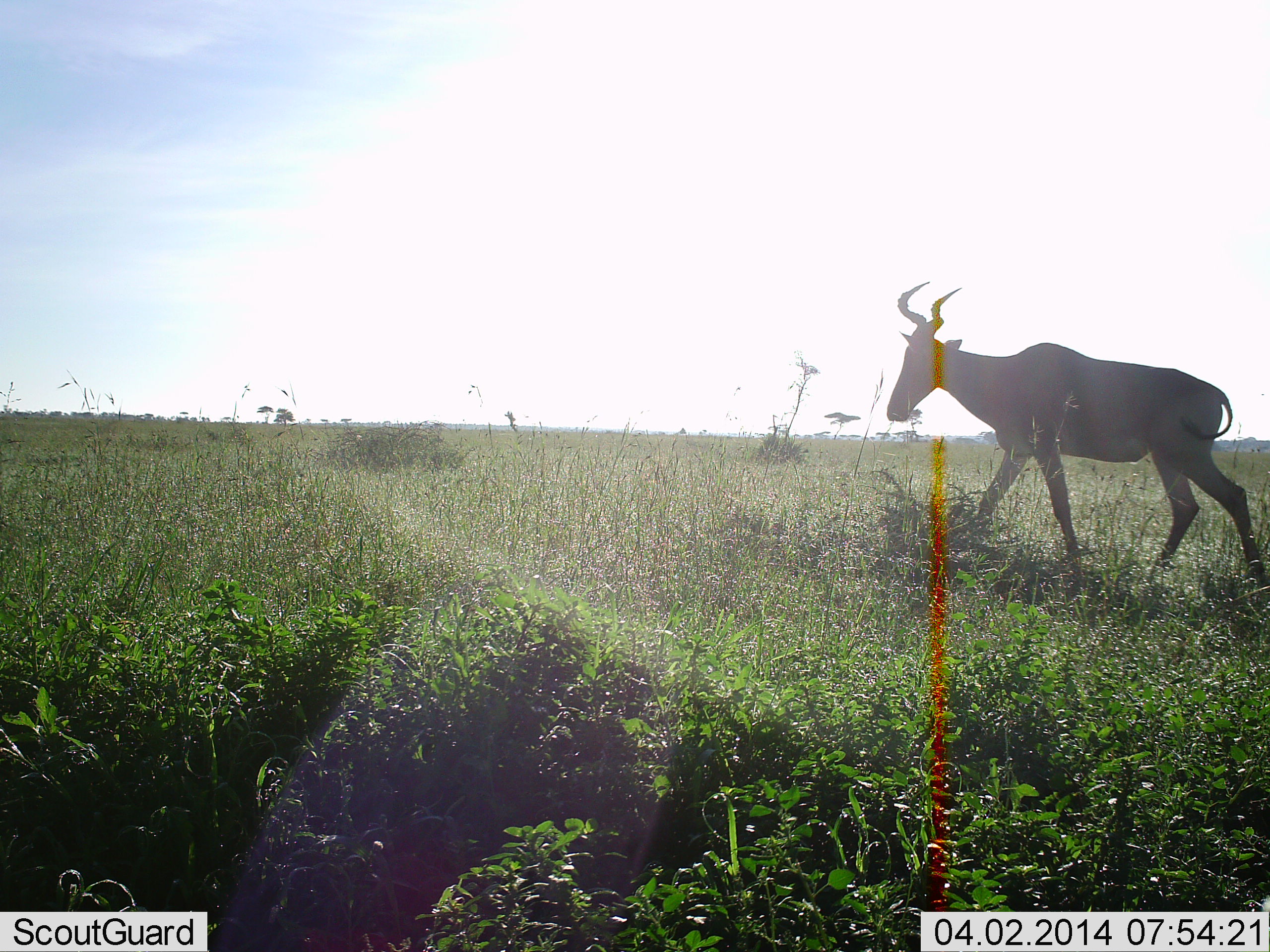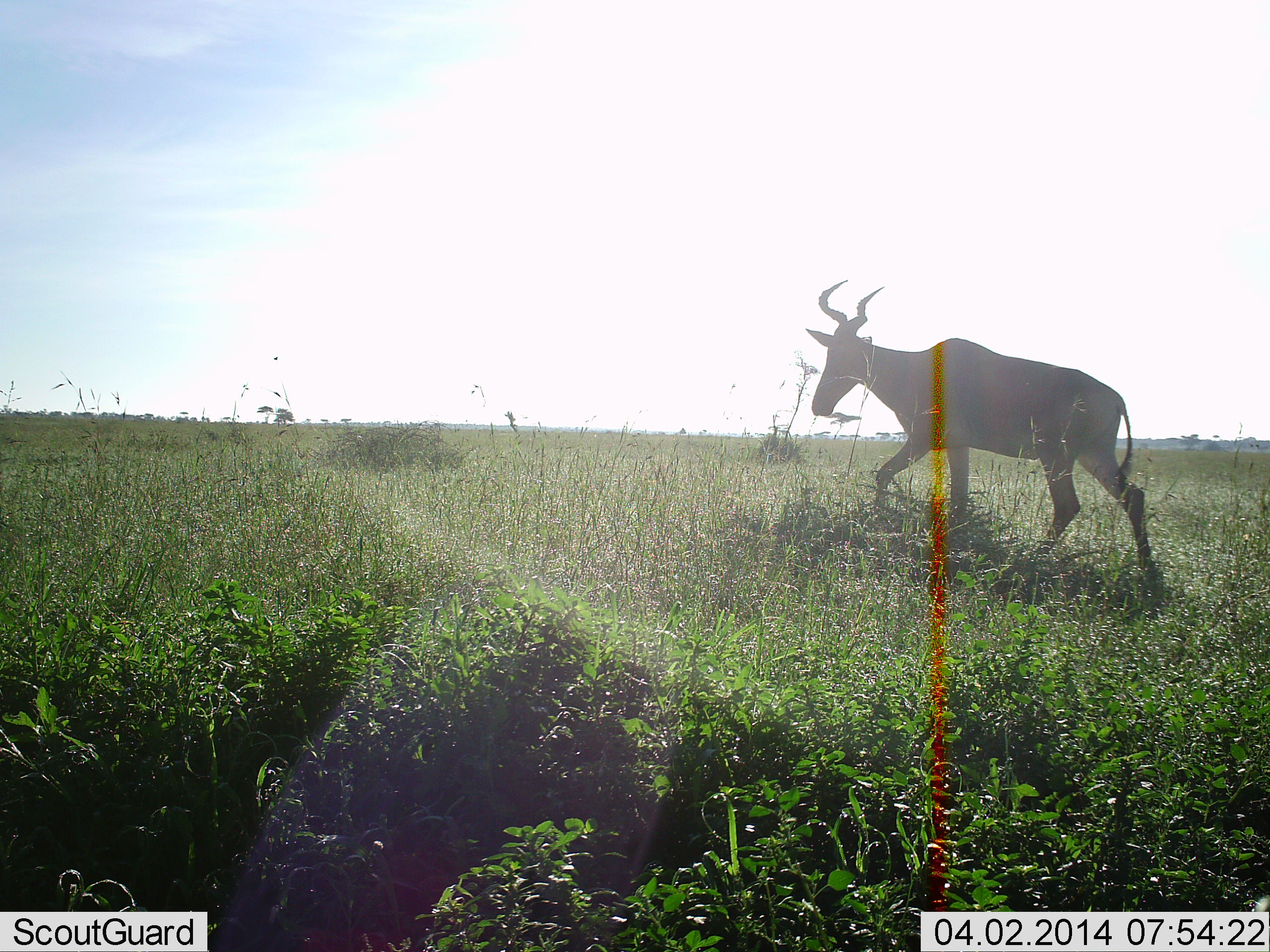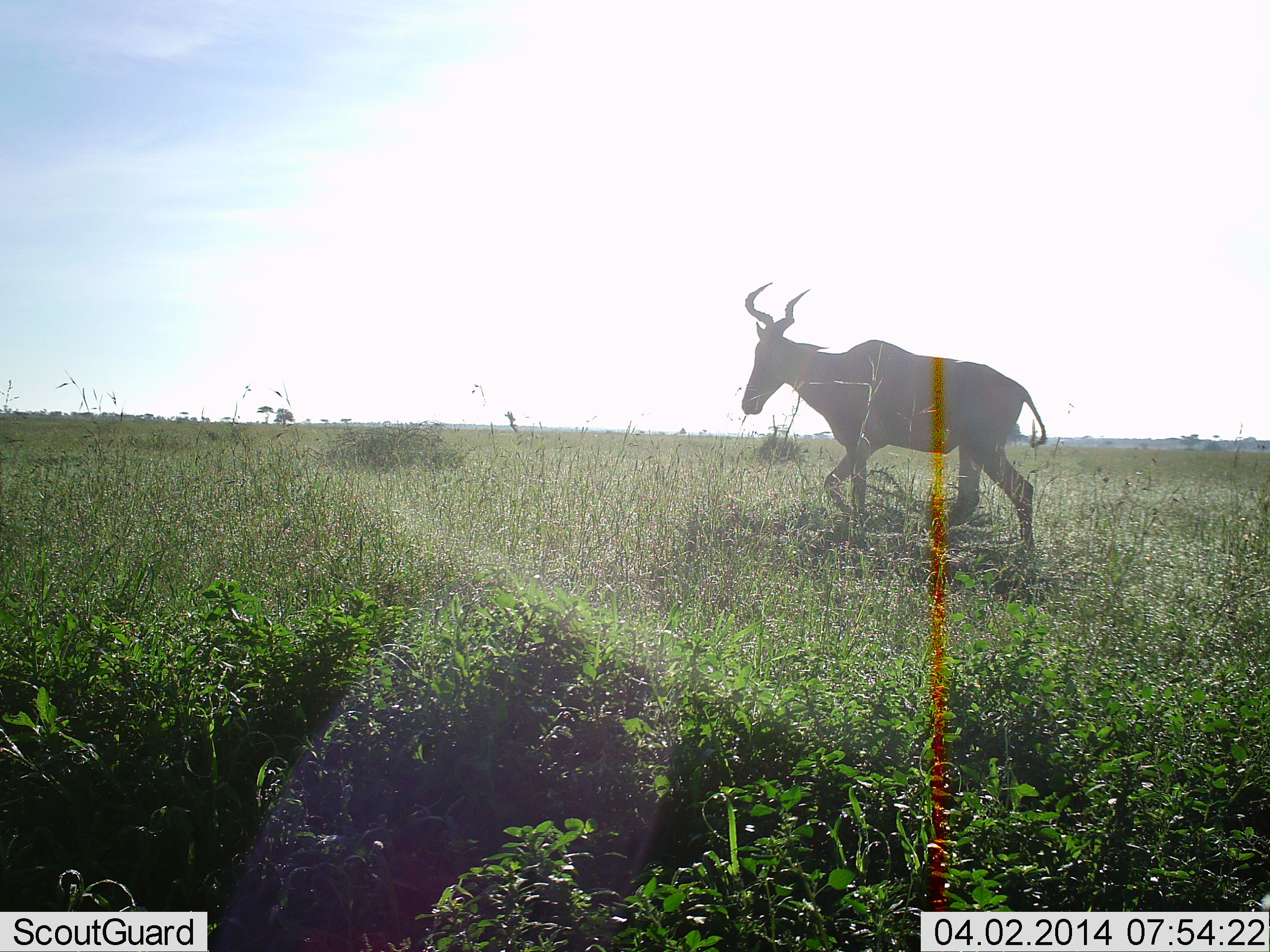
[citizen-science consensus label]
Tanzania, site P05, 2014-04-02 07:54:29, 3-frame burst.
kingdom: Animalia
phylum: Chordata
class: Mammalia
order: Artiodactyla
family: Bovidae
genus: Alcelaphus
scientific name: Alcelaphus buselaphus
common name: hartebeest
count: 1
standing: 0%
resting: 0%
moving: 100%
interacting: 0%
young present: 0%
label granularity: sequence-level